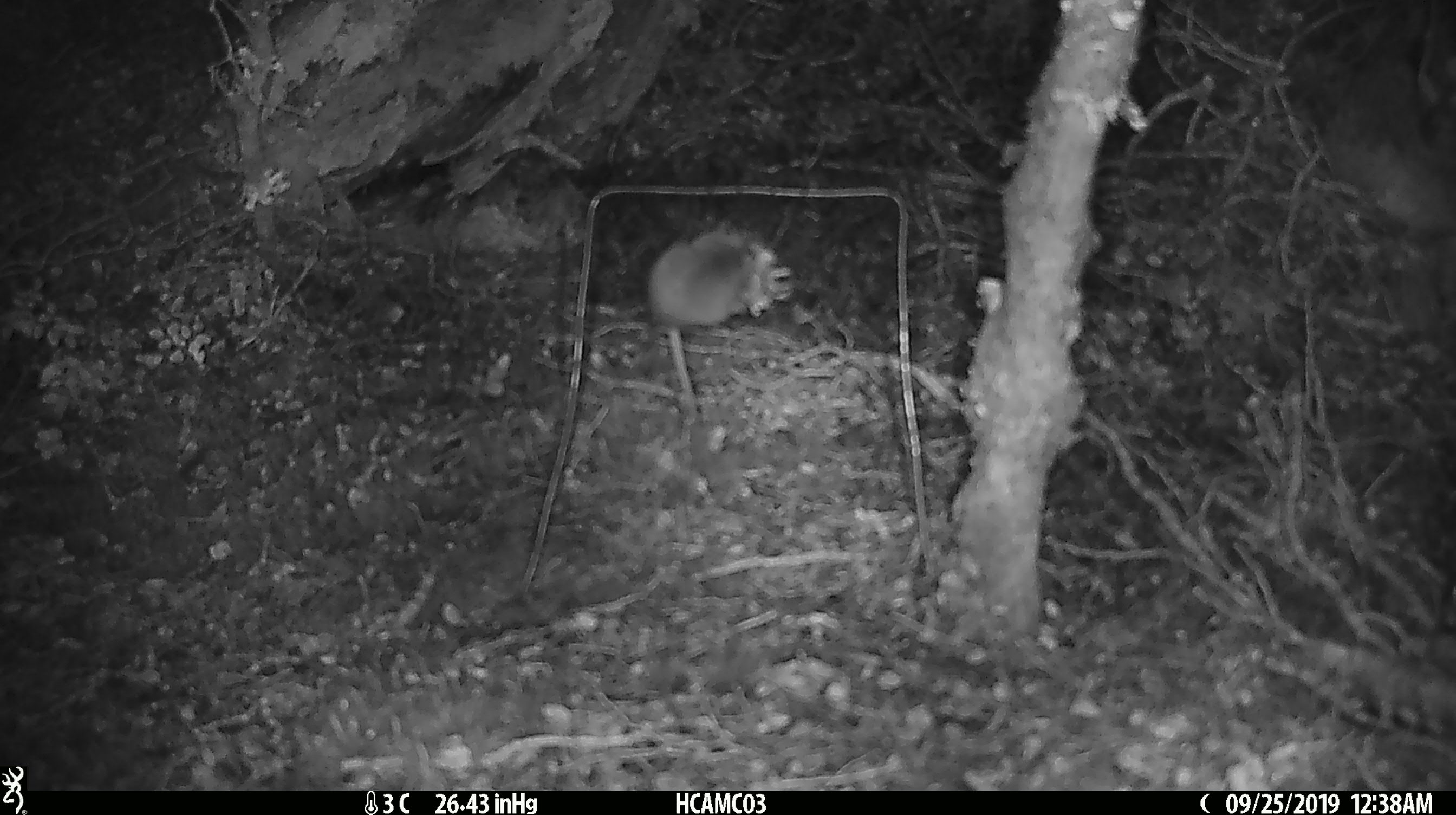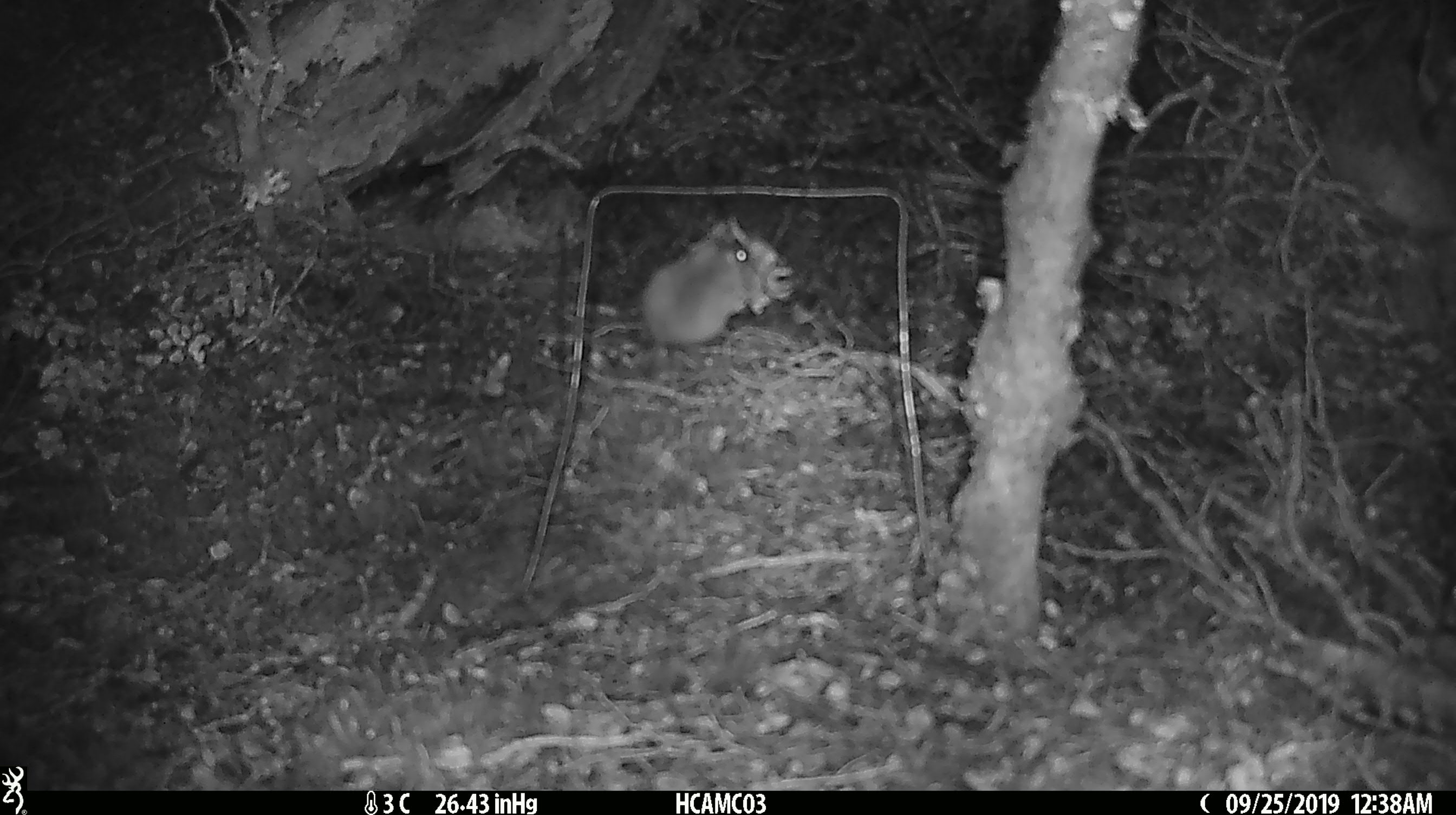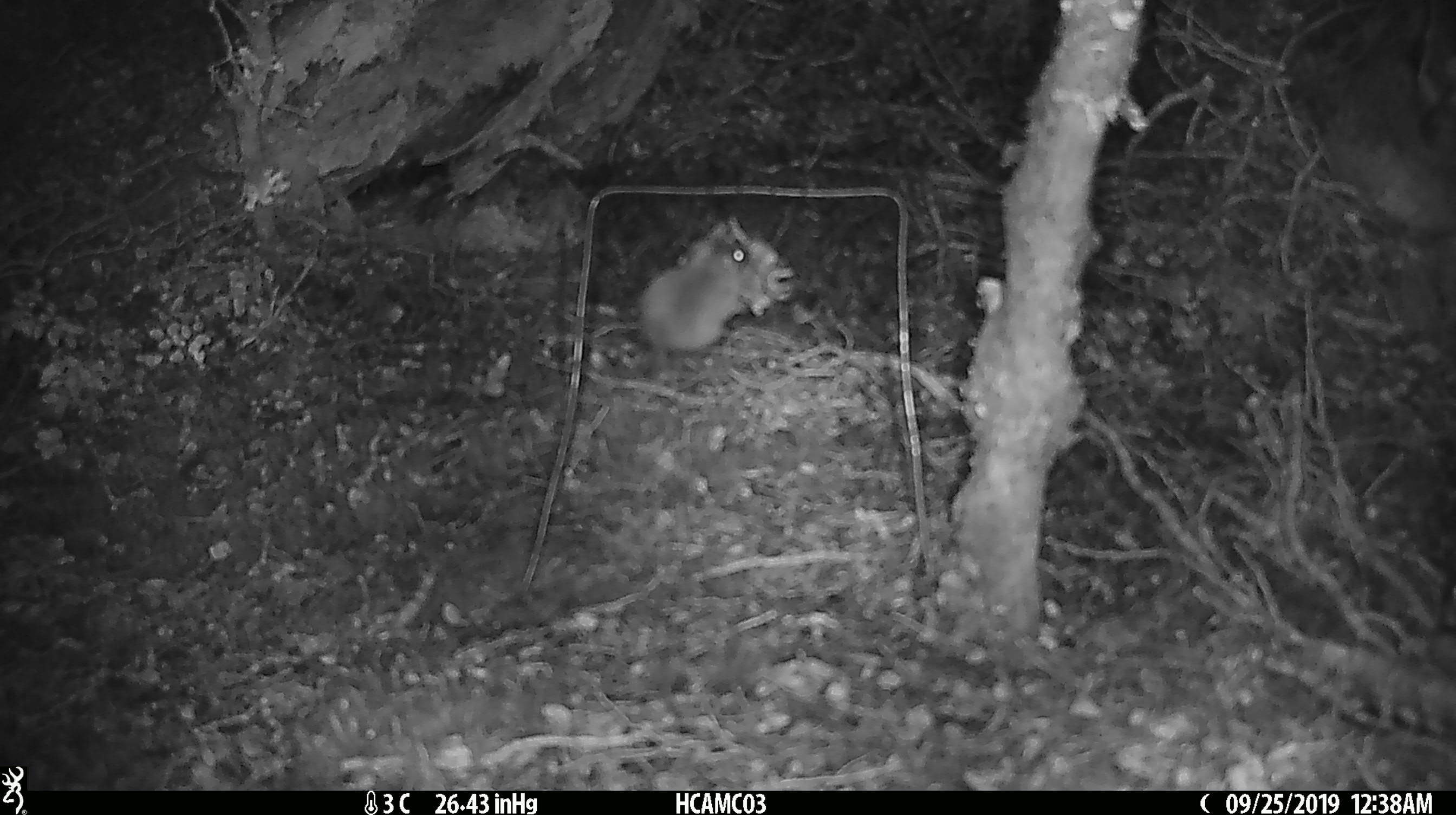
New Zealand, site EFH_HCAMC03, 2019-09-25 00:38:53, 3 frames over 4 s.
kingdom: Animalia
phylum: Chordata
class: Mammalia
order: Rodentia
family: Muridae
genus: Mus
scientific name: Mus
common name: mouse